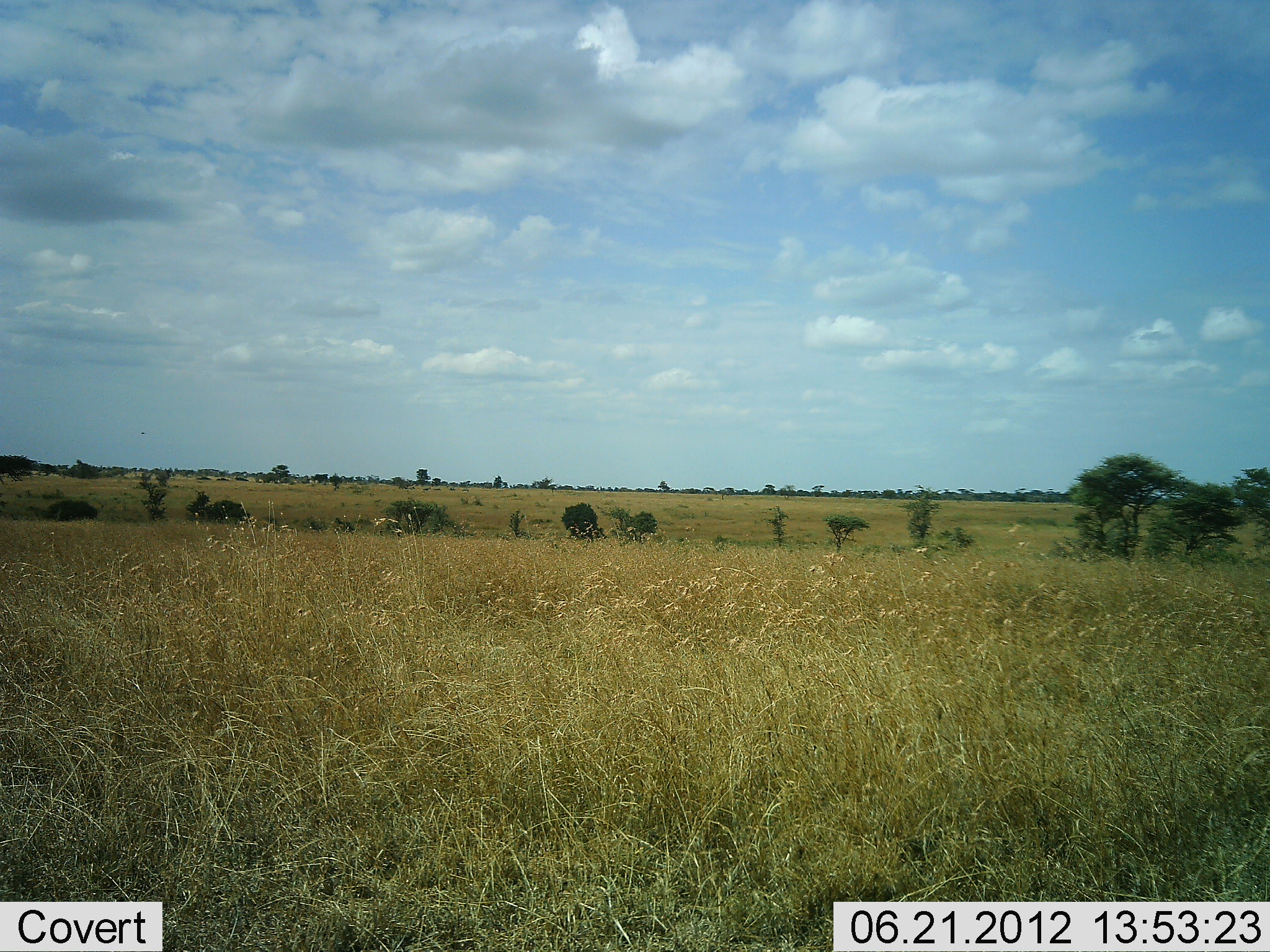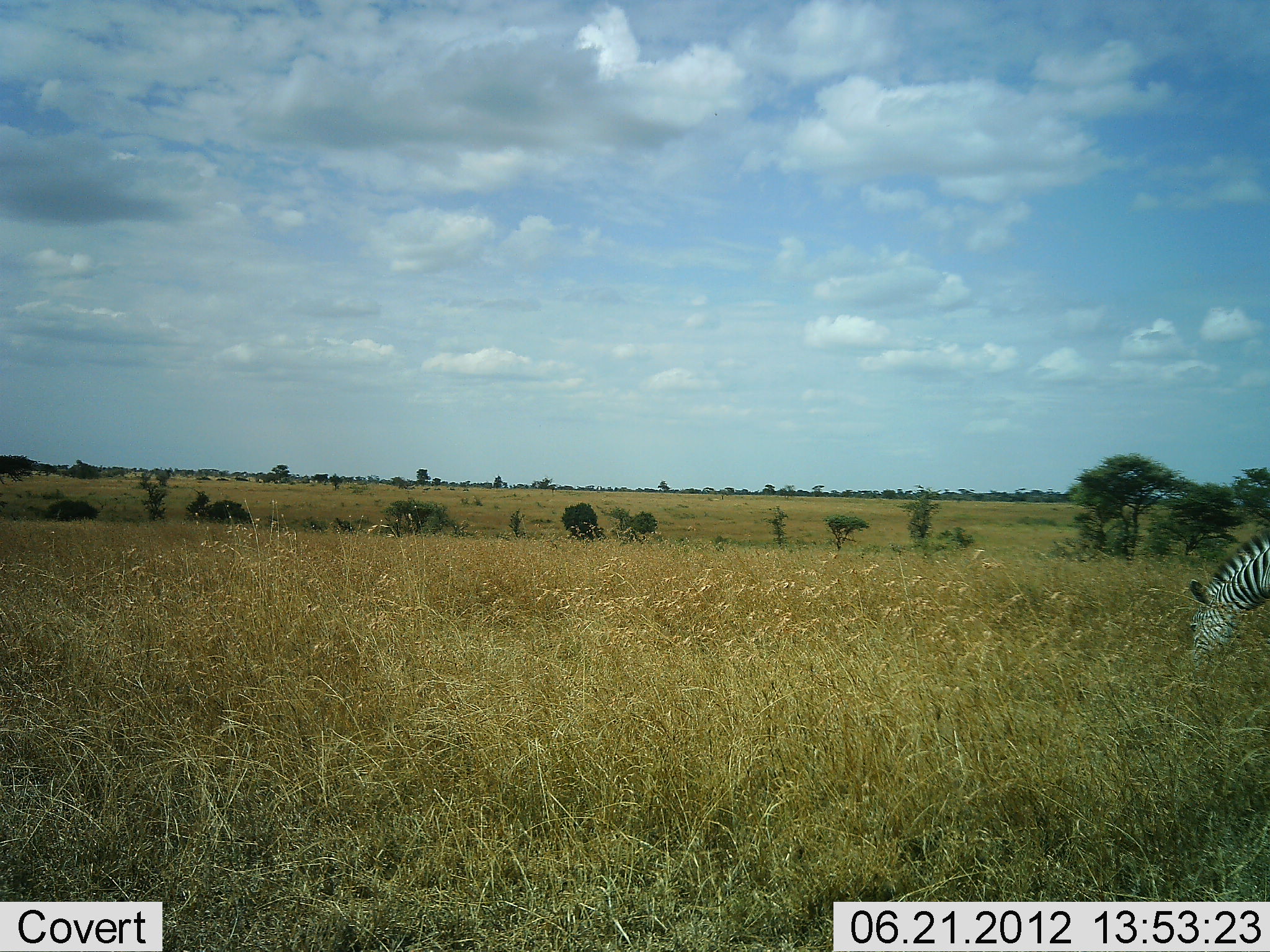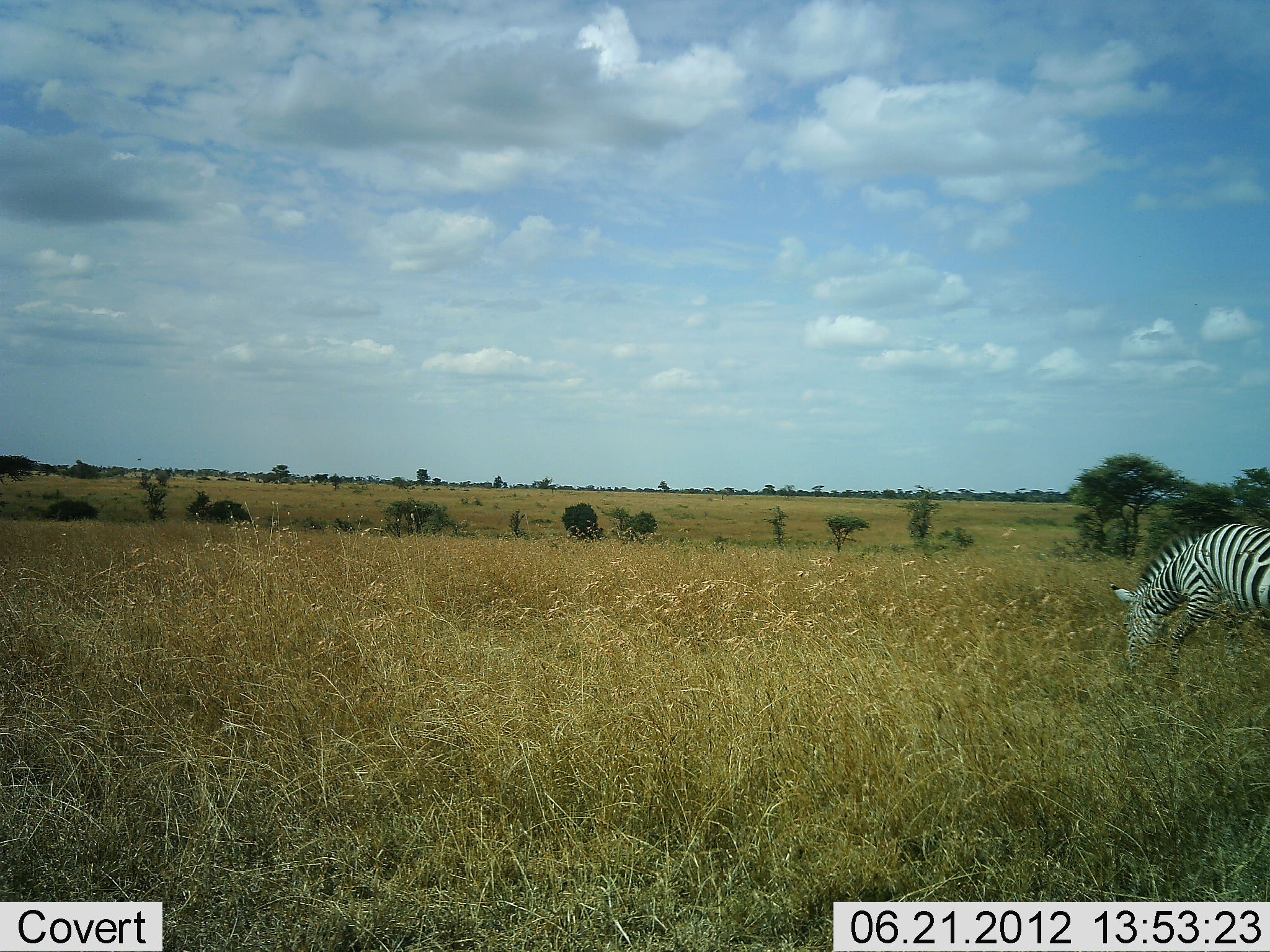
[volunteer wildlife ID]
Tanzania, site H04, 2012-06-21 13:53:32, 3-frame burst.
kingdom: Animalia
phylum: Chordata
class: Mammalia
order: Perissodactyla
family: Equidae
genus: Equus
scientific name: Equus quagga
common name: plains zebra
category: zebra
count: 1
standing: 0%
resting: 0%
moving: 70%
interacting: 0%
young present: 0%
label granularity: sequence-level